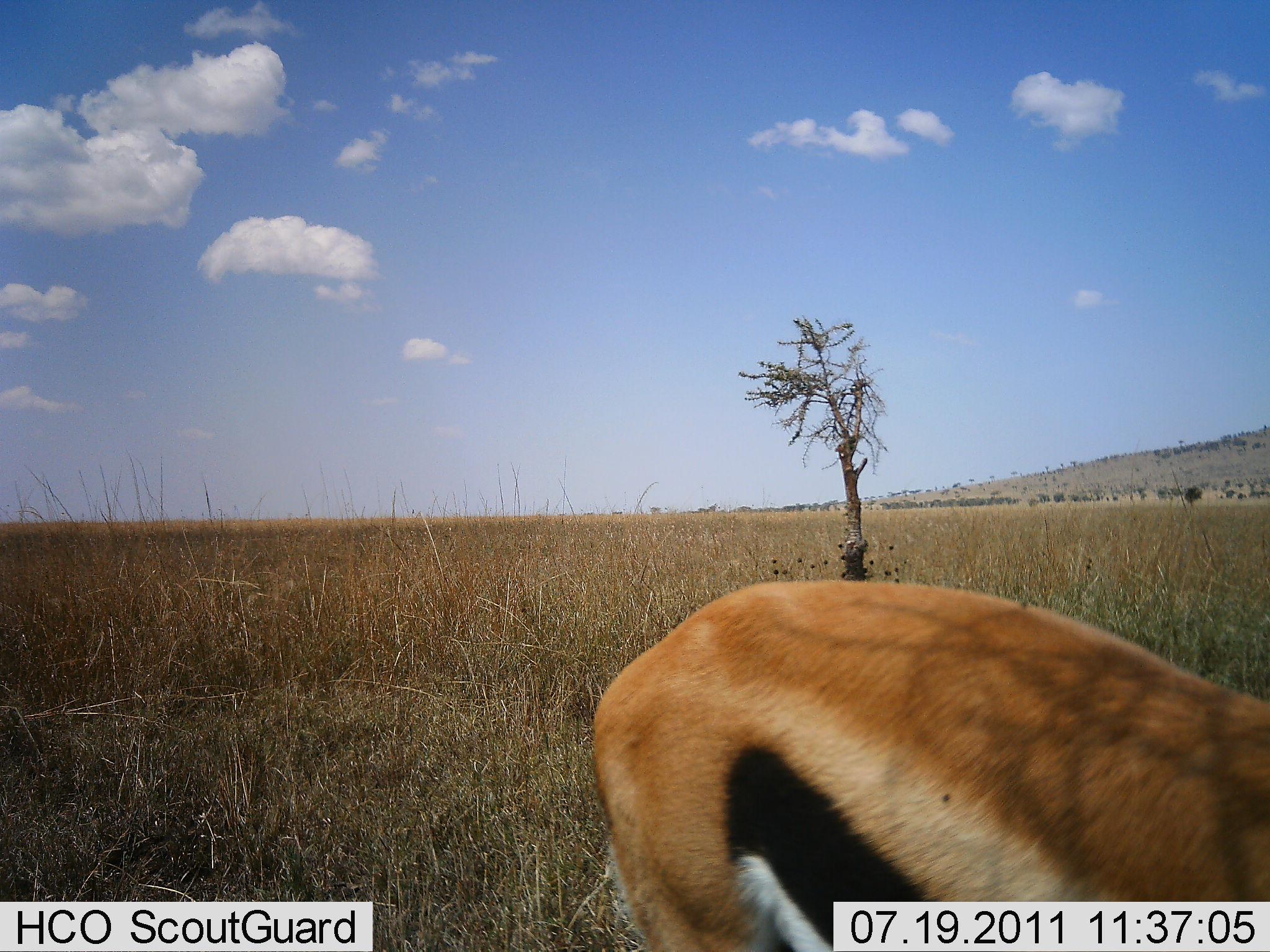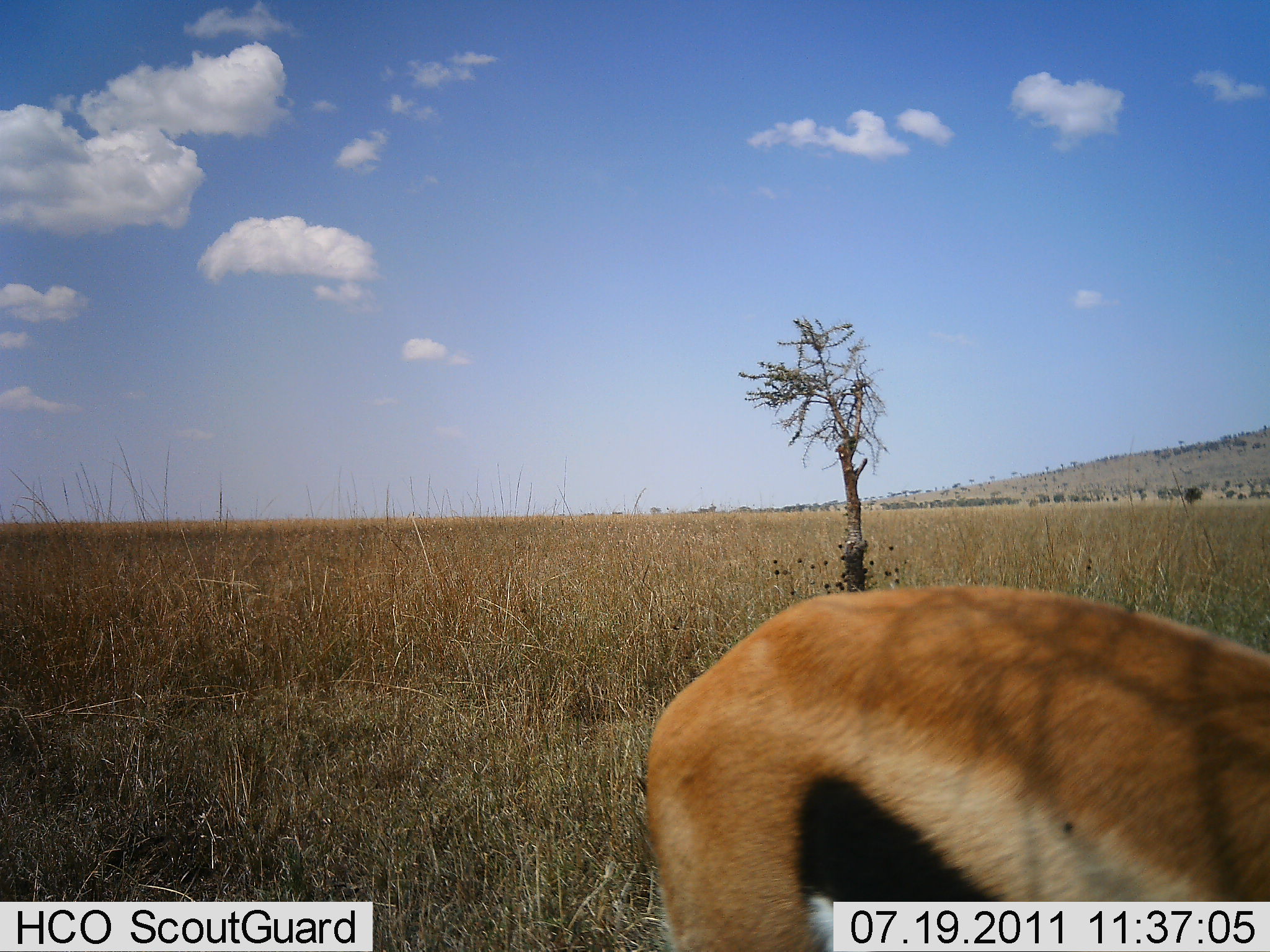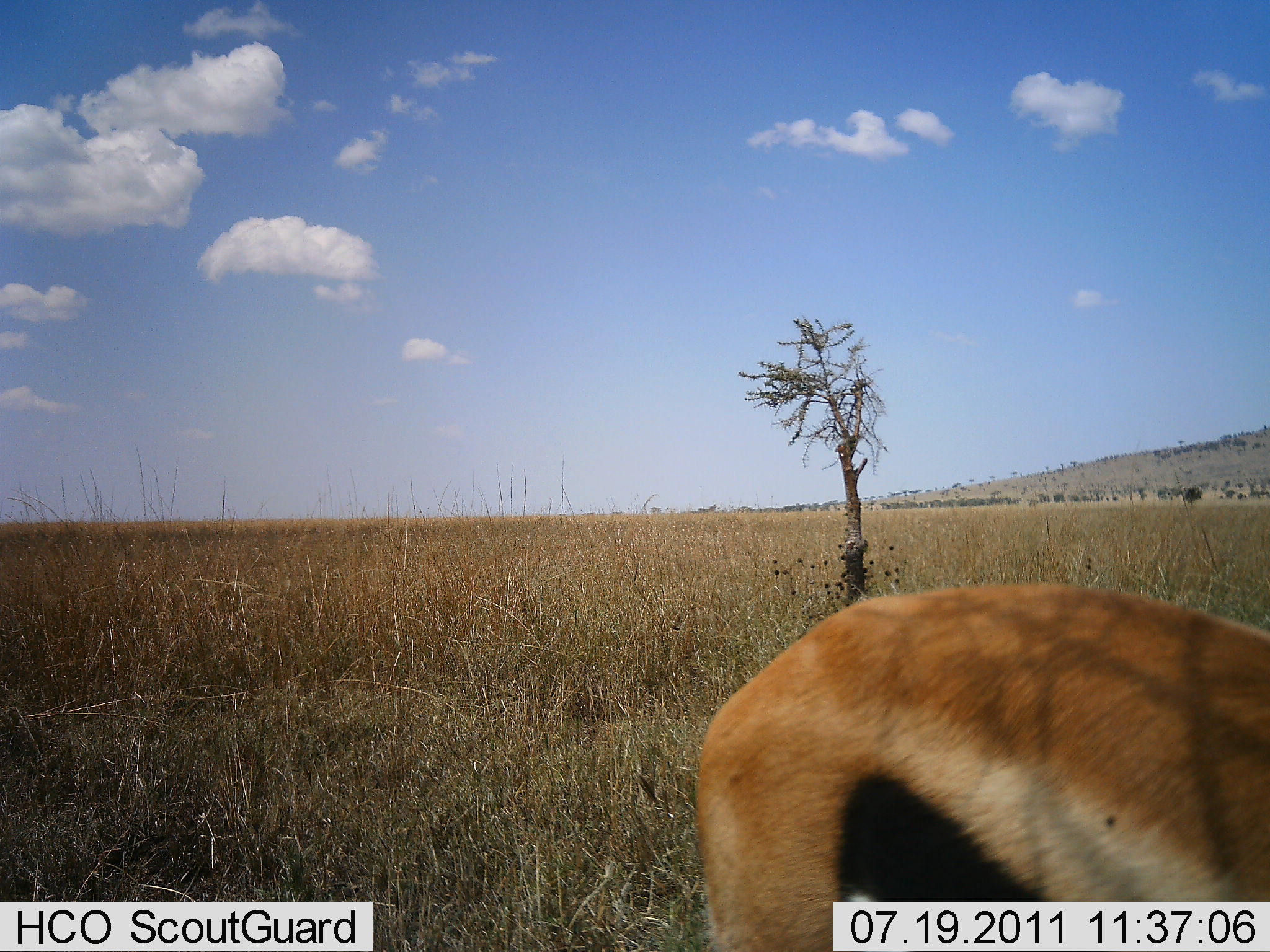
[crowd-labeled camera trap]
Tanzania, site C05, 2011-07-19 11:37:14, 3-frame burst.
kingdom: Animalia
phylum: Chordata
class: Mammalia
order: Artiodactyla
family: Bovidae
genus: Eudorcas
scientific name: Eudorcas thomsonii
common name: thomson's gazelle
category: gazellethomsons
Gazellethomsons (thomson's gazelle) (Eudorcas thomsonii), count 1. Behavior (volunteer vote fractions): standing 36%, resting 0%, moving 45%, interacting 0%. Young present (vote fraction): 0%. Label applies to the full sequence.